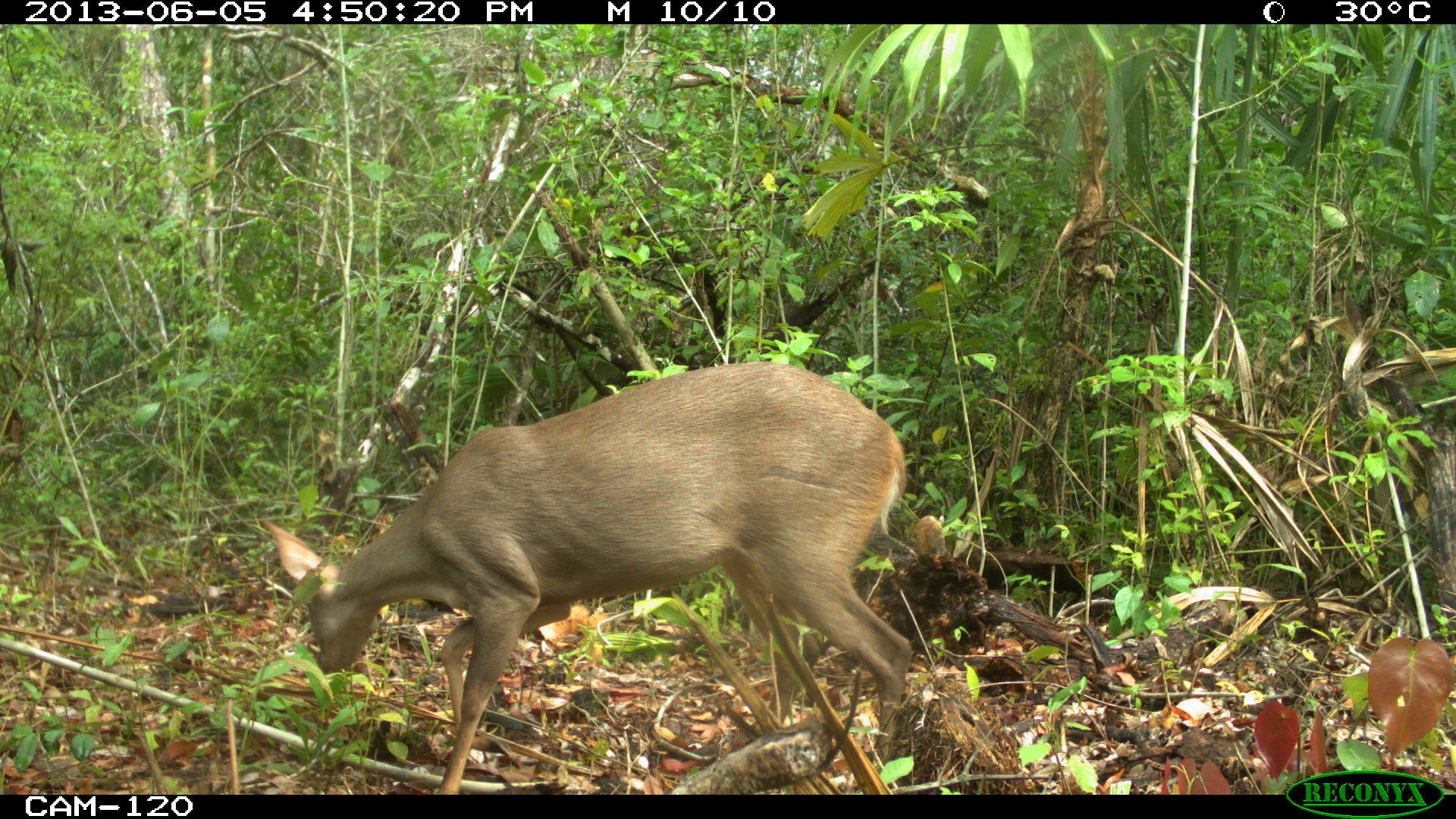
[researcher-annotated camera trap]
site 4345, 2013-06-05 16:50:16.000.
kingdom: Animalia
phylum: Chordata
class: Mammalia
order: Artiodactyla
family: Cervidae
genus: Odocoileus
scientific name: Odocoileus pandora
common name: yucatán brown brocket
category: mazama pandora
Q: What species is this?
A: Mazama pandora (yucatán brown brocket) (Odocoileus pandora).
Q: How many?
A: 1.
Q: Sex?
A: Female.